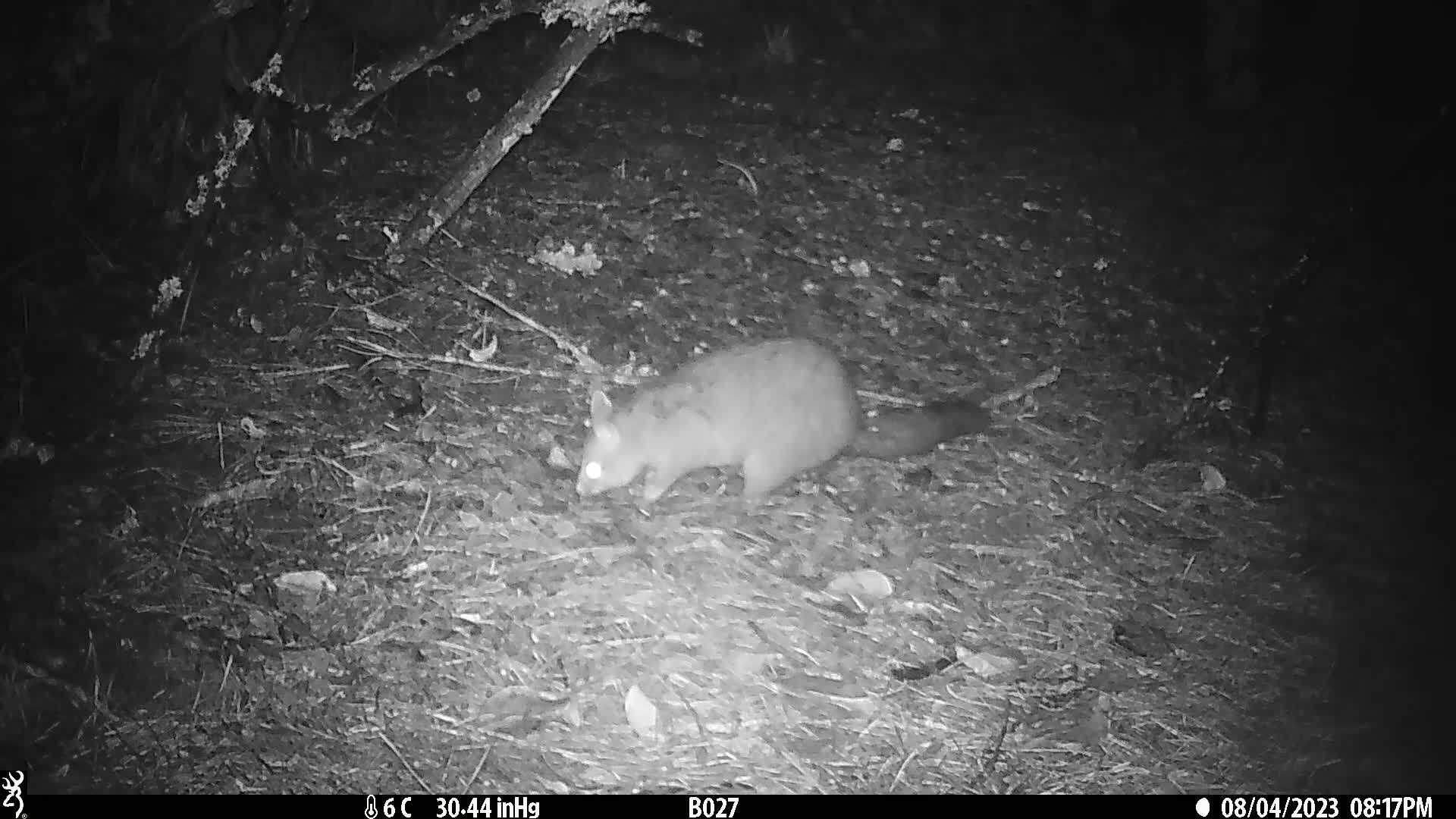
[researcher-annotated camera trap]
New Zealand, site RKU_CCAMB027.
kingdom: Animalia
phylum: Chordata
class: Mammalia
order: Diprotodontia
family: Phalangeridae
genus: Trichosurus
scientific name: Trichosurus vulpecula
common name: common brushtail possum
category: possum